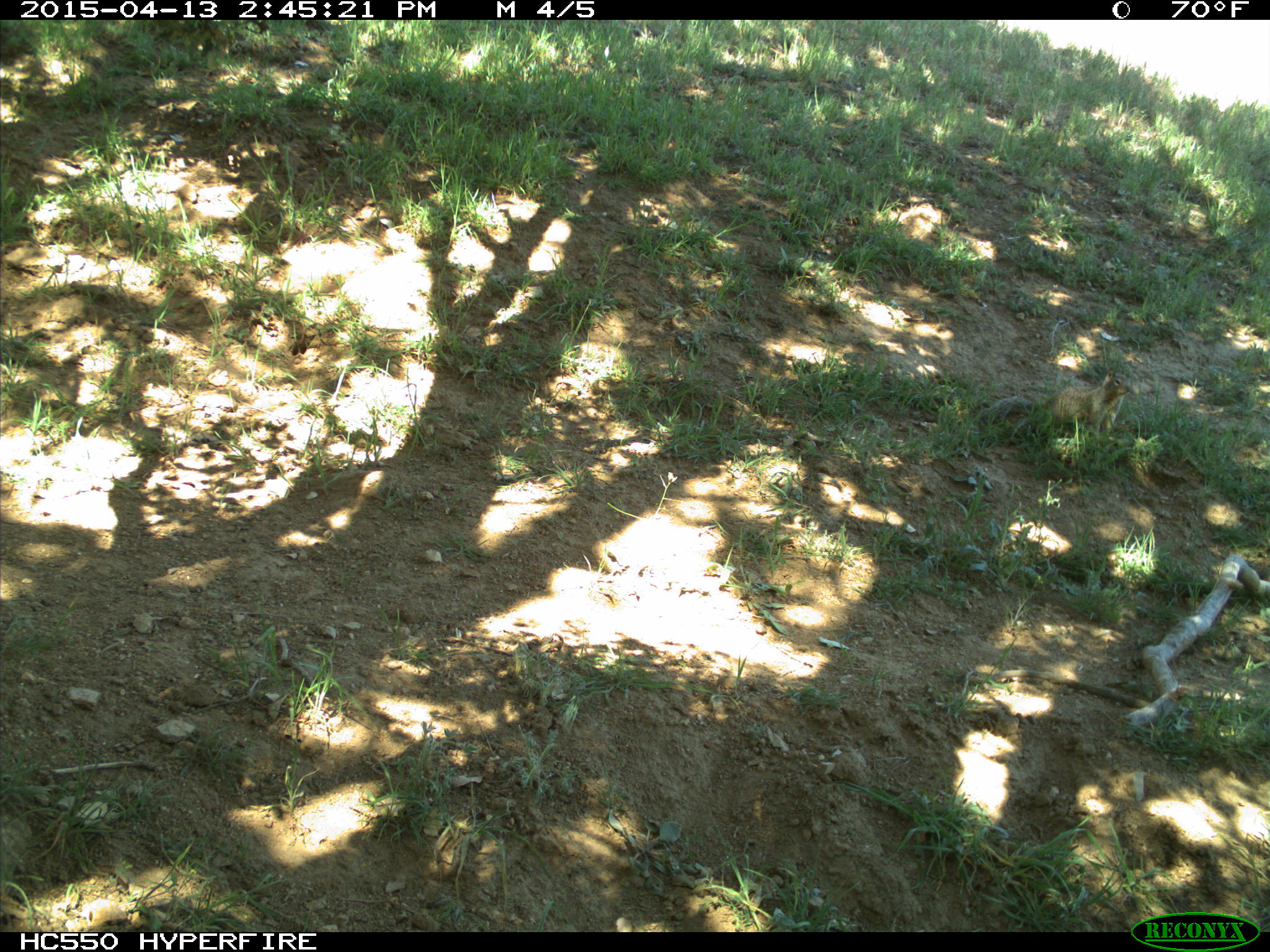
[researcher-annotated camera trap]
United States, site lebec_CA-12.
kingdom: Animalia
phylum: Chordata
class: Mammalia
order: Rodentia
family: Sciuridae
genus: Otospermophilus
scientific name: Otospermophilus beecheyi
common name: california ground squirrel